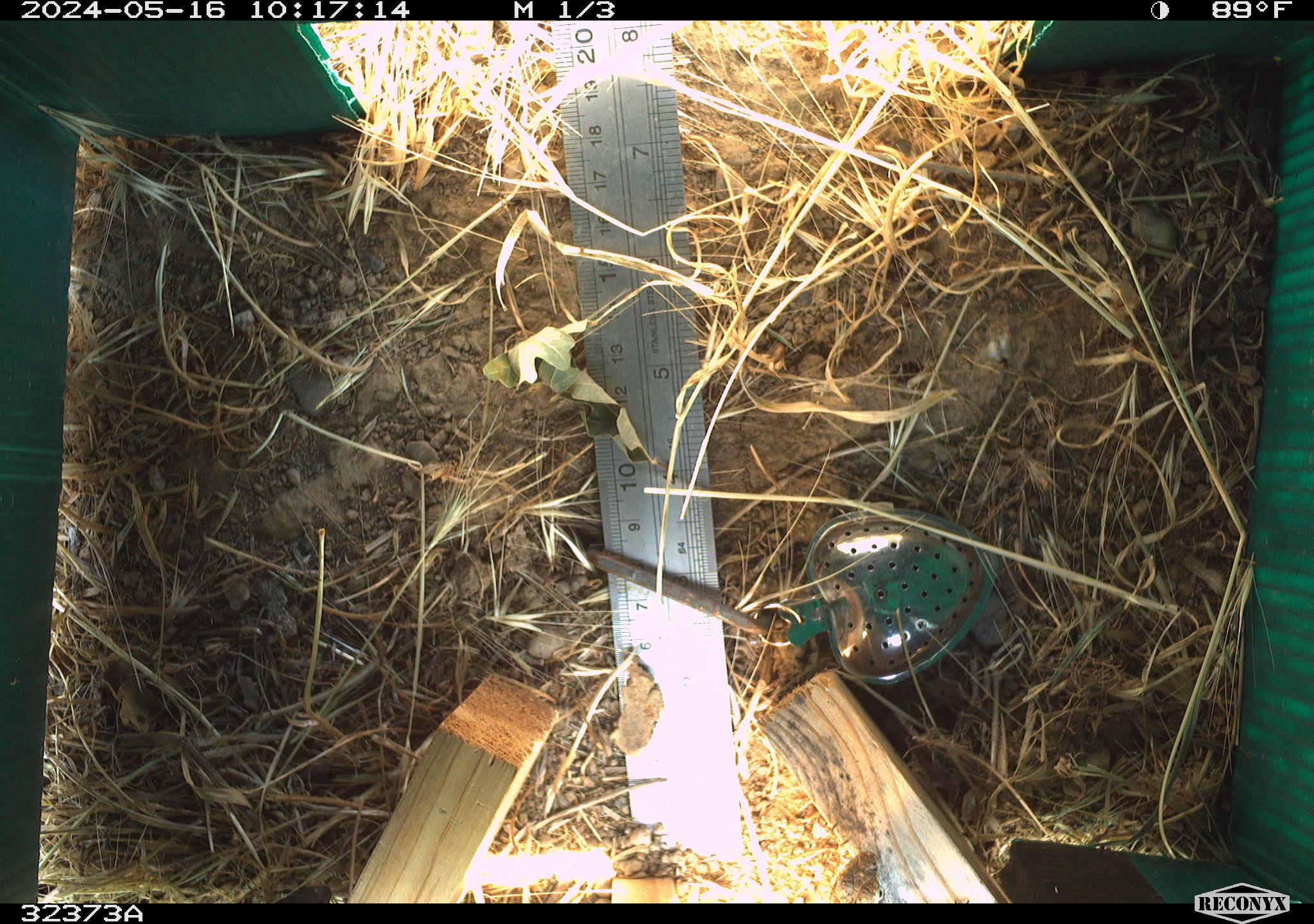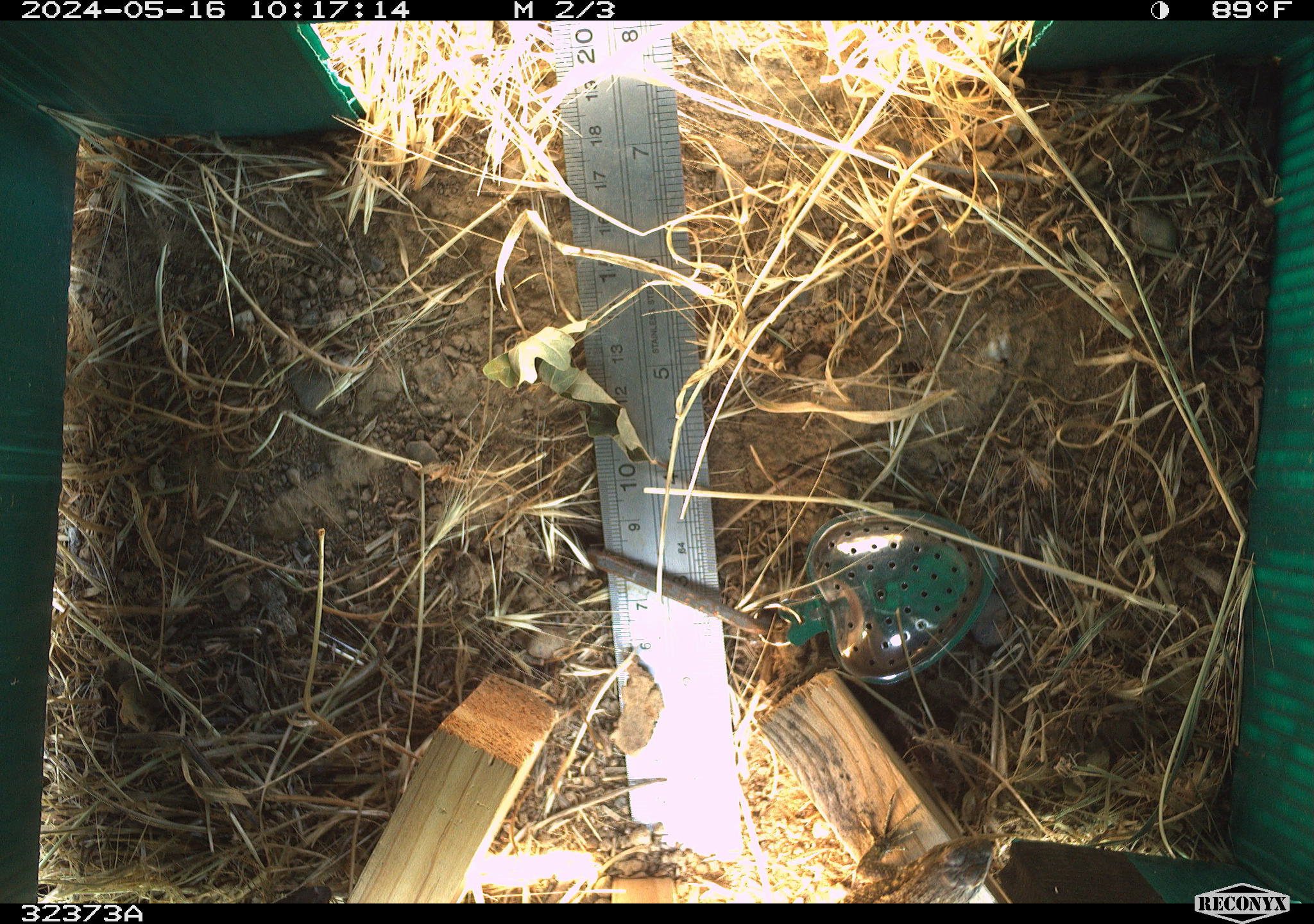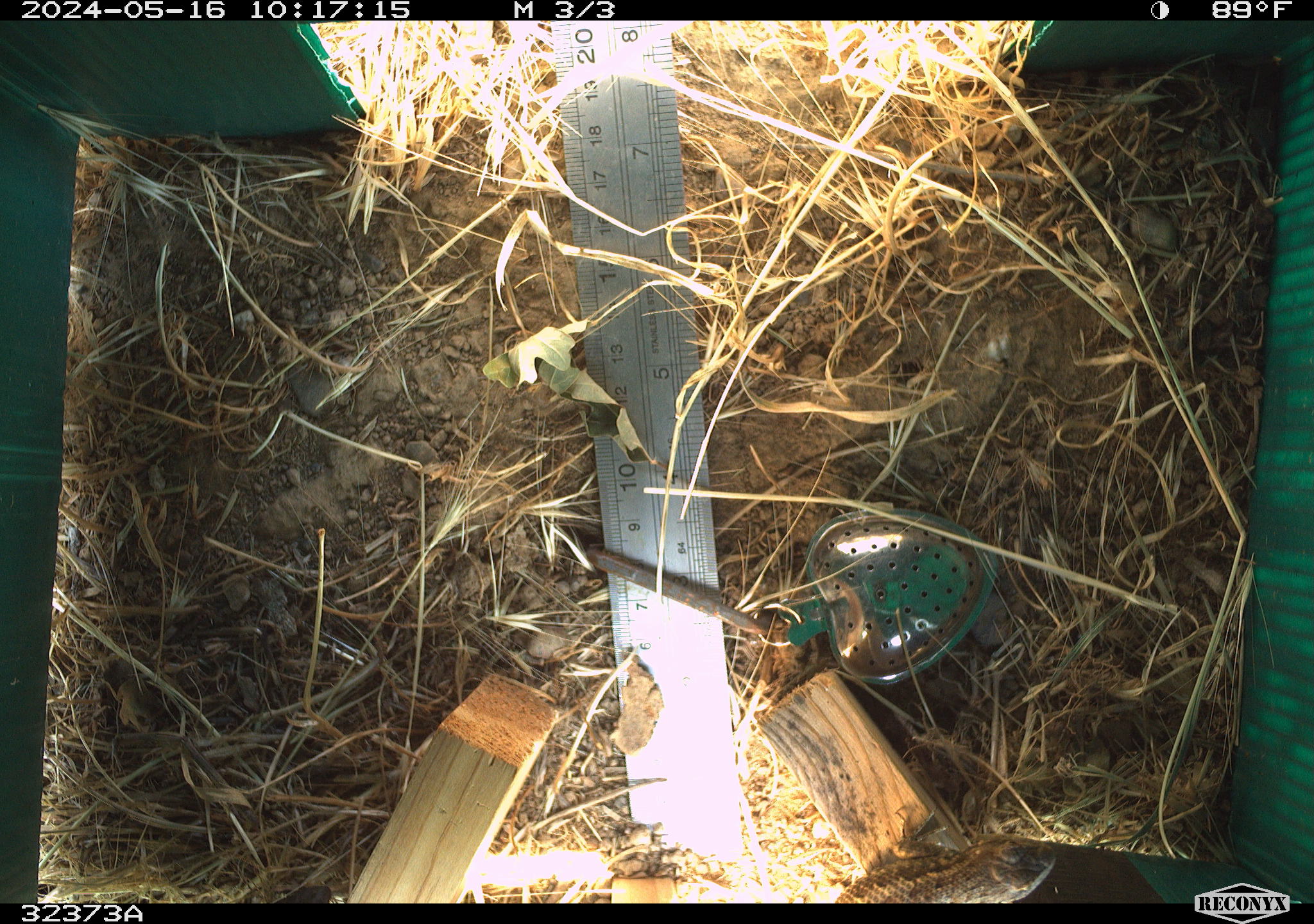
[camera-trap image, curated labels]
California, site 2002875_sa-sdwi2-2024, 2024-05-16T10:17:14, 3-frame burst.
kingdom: Animalia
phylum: Chordata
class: Reptilia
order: Squamata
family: Phrynosomatidae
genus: Sceloporus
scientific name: Sceloporus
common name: spiny lizards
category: sceloporus species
Sceloporus species (spiny lizards) (Sceloporus).